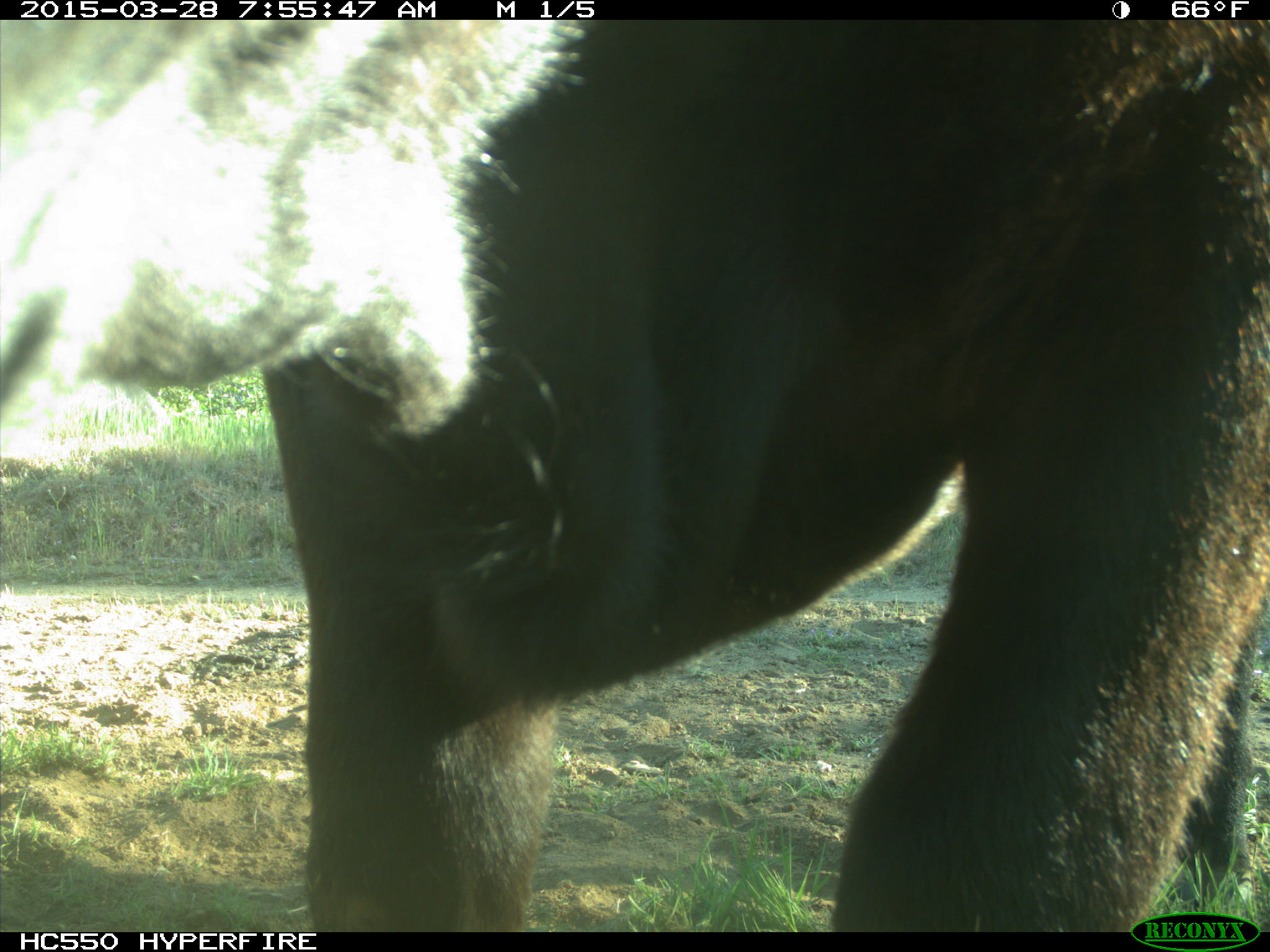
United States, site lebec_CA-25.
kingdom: Animalia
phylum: Chordata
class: Mammalia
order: Artiodactyla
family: Bovidae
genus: Bos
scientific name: Bos taurus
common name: domestic cow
Bos taurus (domestic cow).